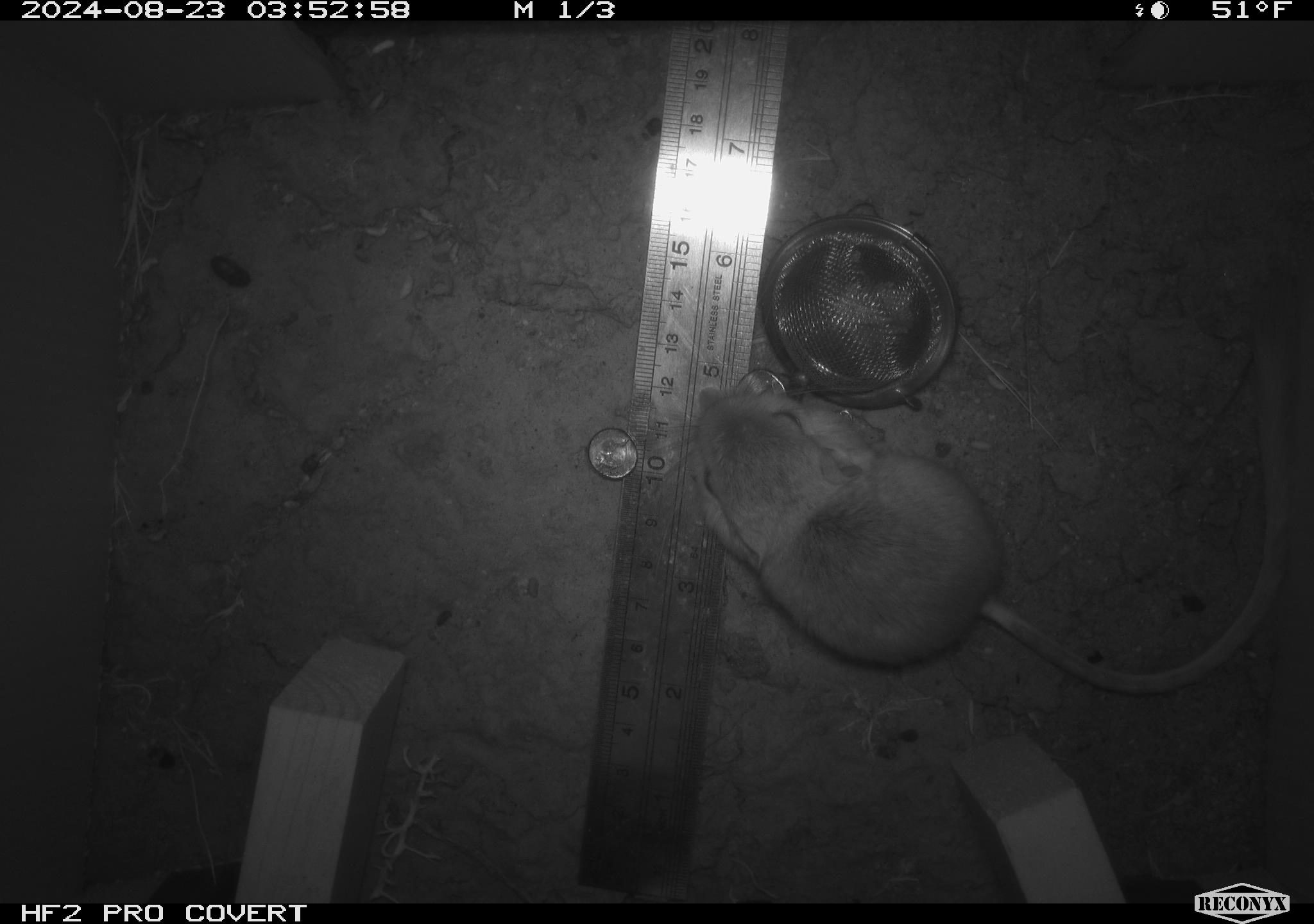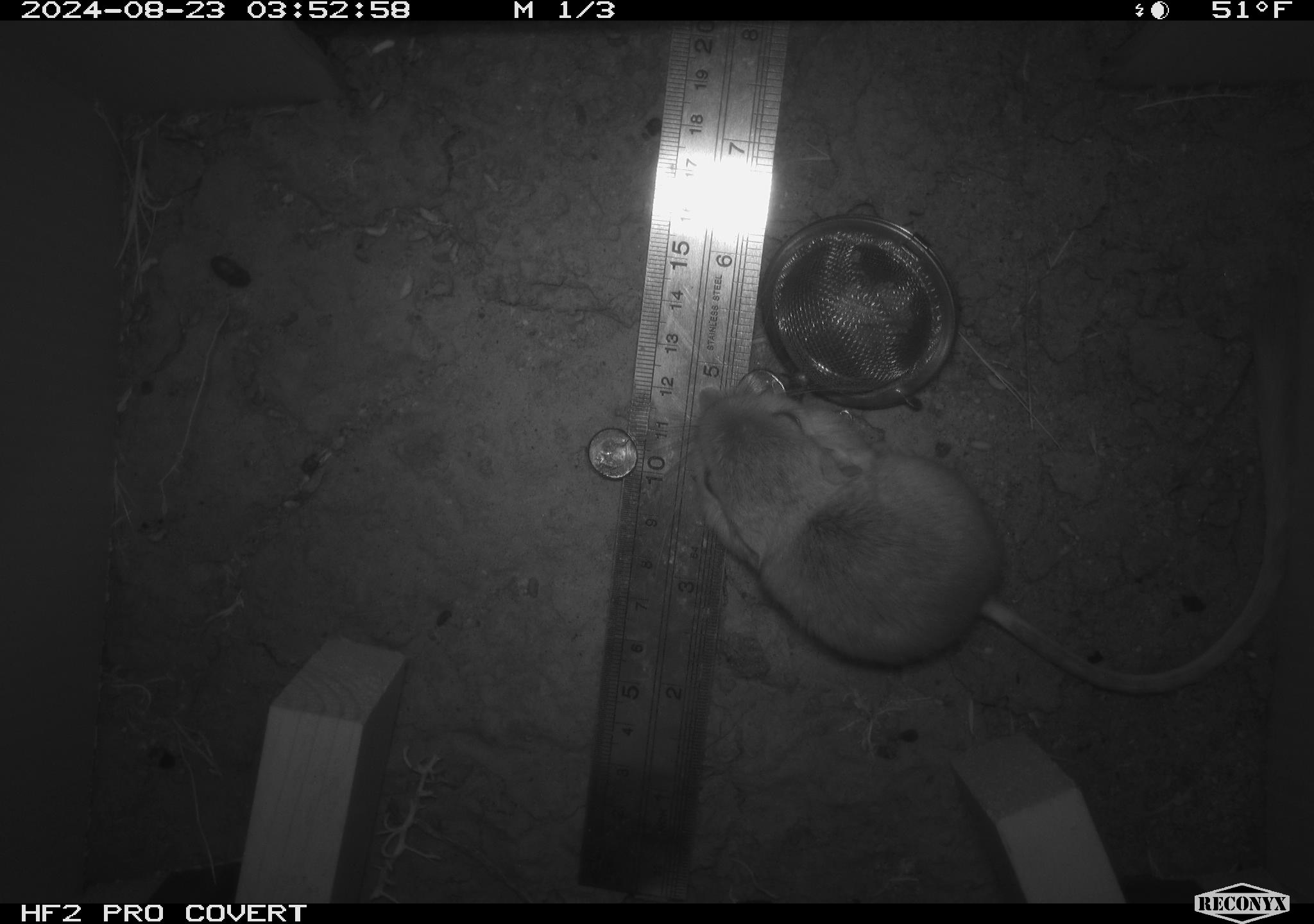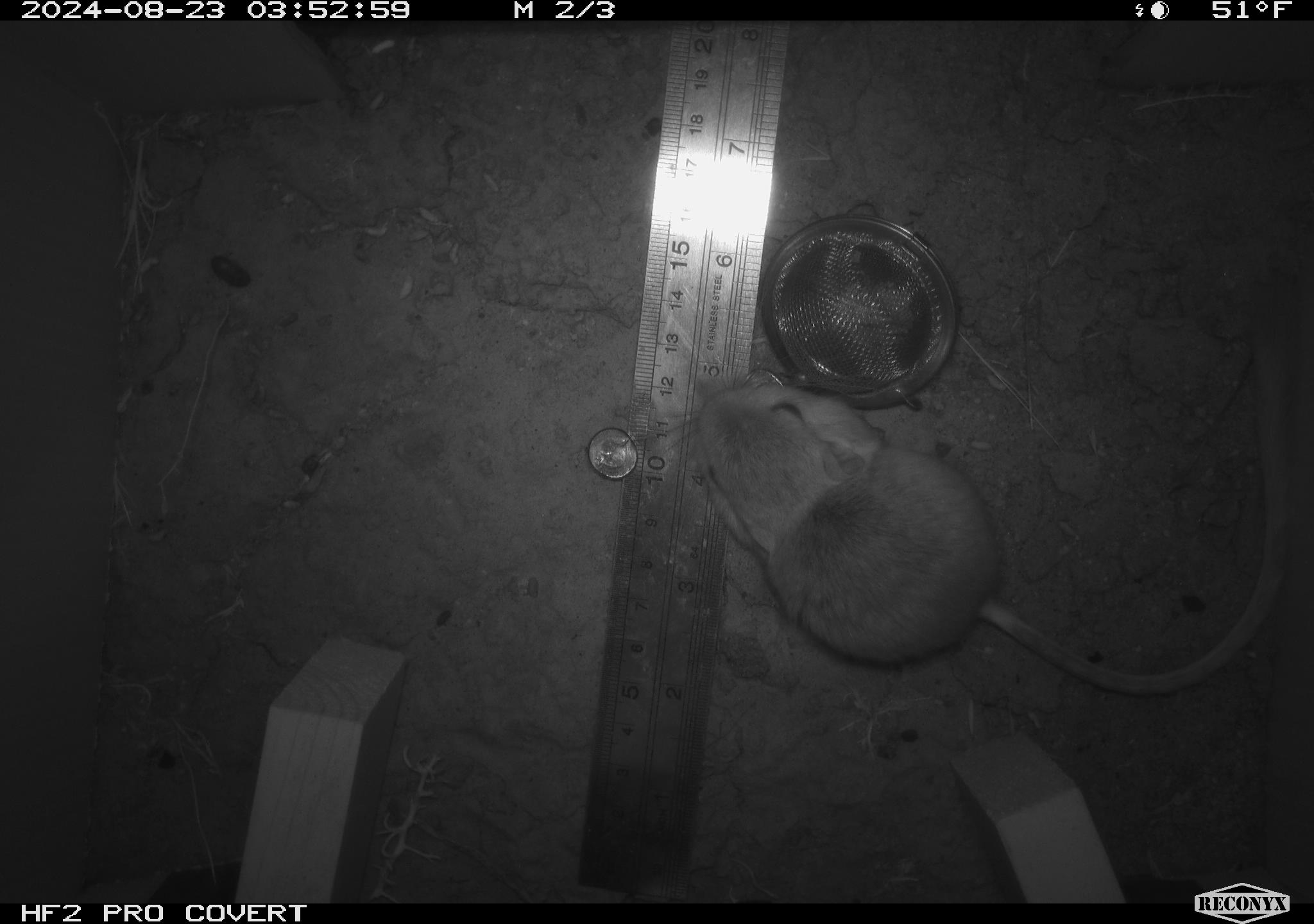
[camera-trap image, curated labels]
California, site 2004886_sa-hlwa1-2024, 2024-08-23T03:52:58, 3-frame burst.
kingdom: Animalia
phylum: Chordata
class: Mammalia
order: Rodentia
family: Heteromyidae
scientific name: Heteromyidae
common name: kangaroo rats and pocket mice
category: heteromyidae family